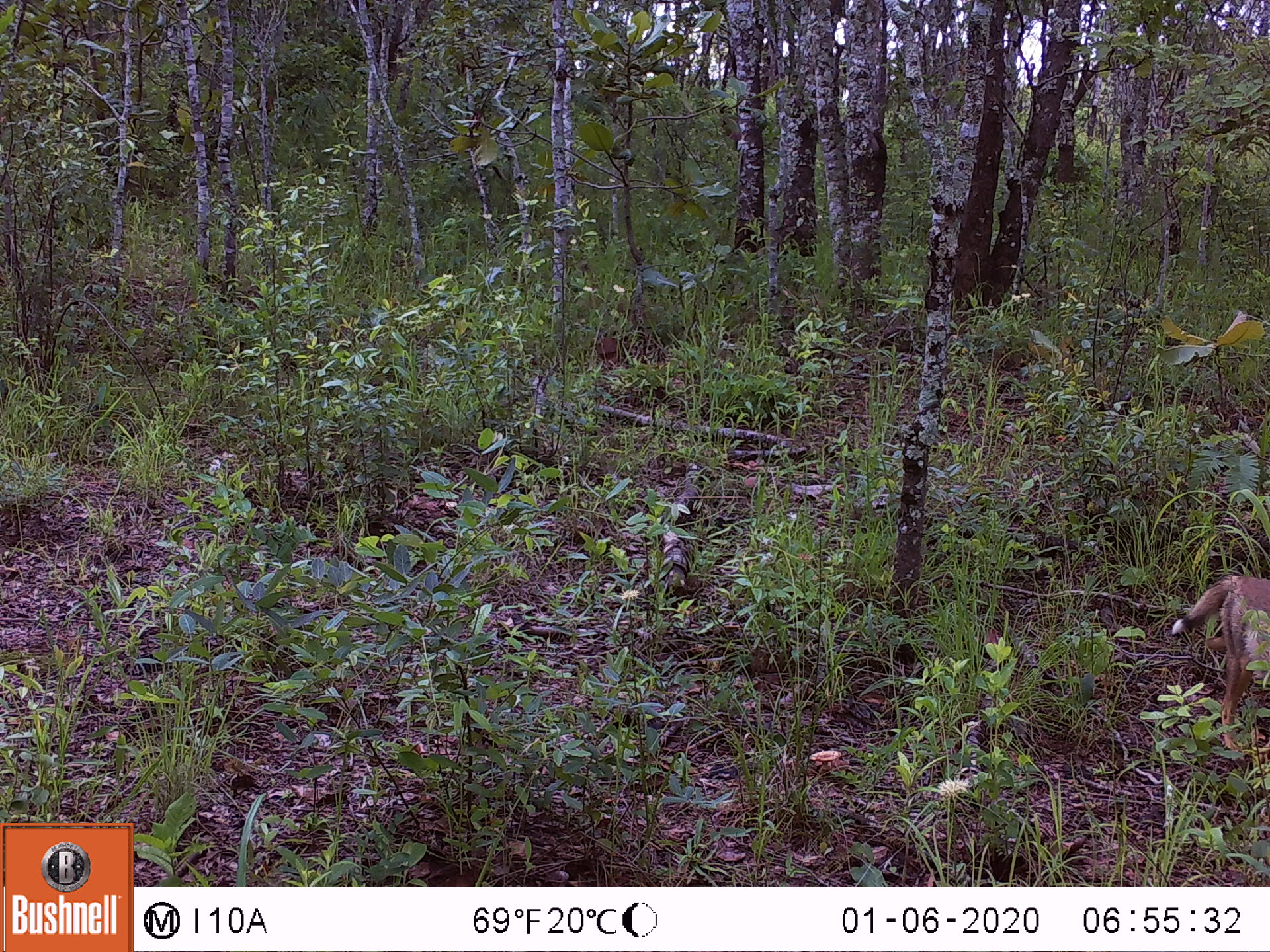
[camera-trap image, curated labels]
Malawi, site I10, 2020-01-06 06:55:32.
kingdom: Animalia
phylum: Chordata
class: Mammalia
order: Carnivora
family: Canidae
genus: Lupulella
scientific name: Lupulella adusta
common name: side-striped jackal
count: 1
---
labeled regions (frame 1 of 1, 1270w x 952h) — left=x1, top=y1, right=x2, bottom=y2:
side-striped jackal: left=1169, top=574, right=1268, bottom=753